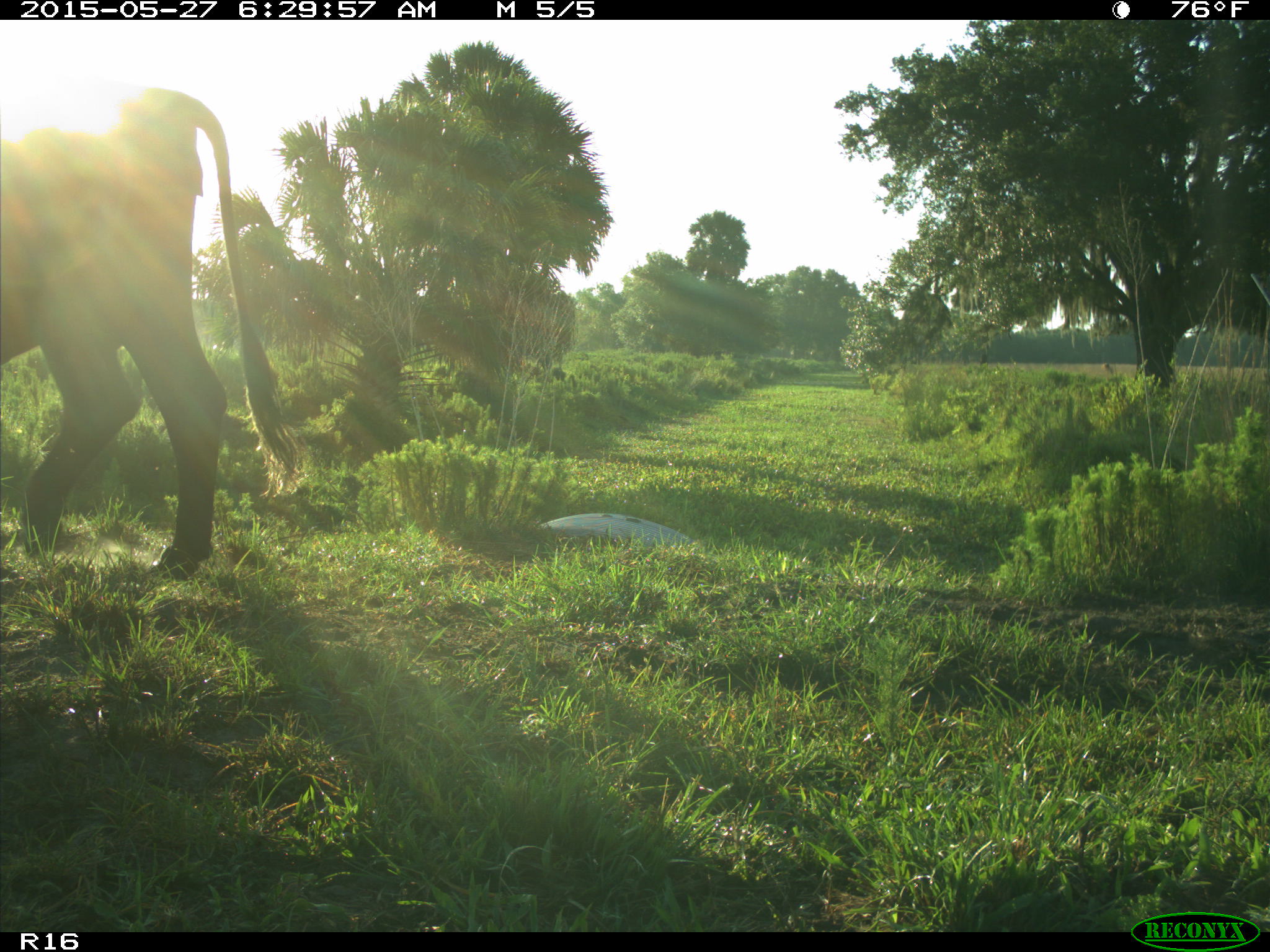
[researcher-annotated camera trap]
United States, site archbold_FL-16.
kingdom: Animalia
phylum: Chordata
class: Mammalia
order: Artiodactyla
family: Bovidae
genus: Bos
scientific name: Bos taurus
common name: domestic cow